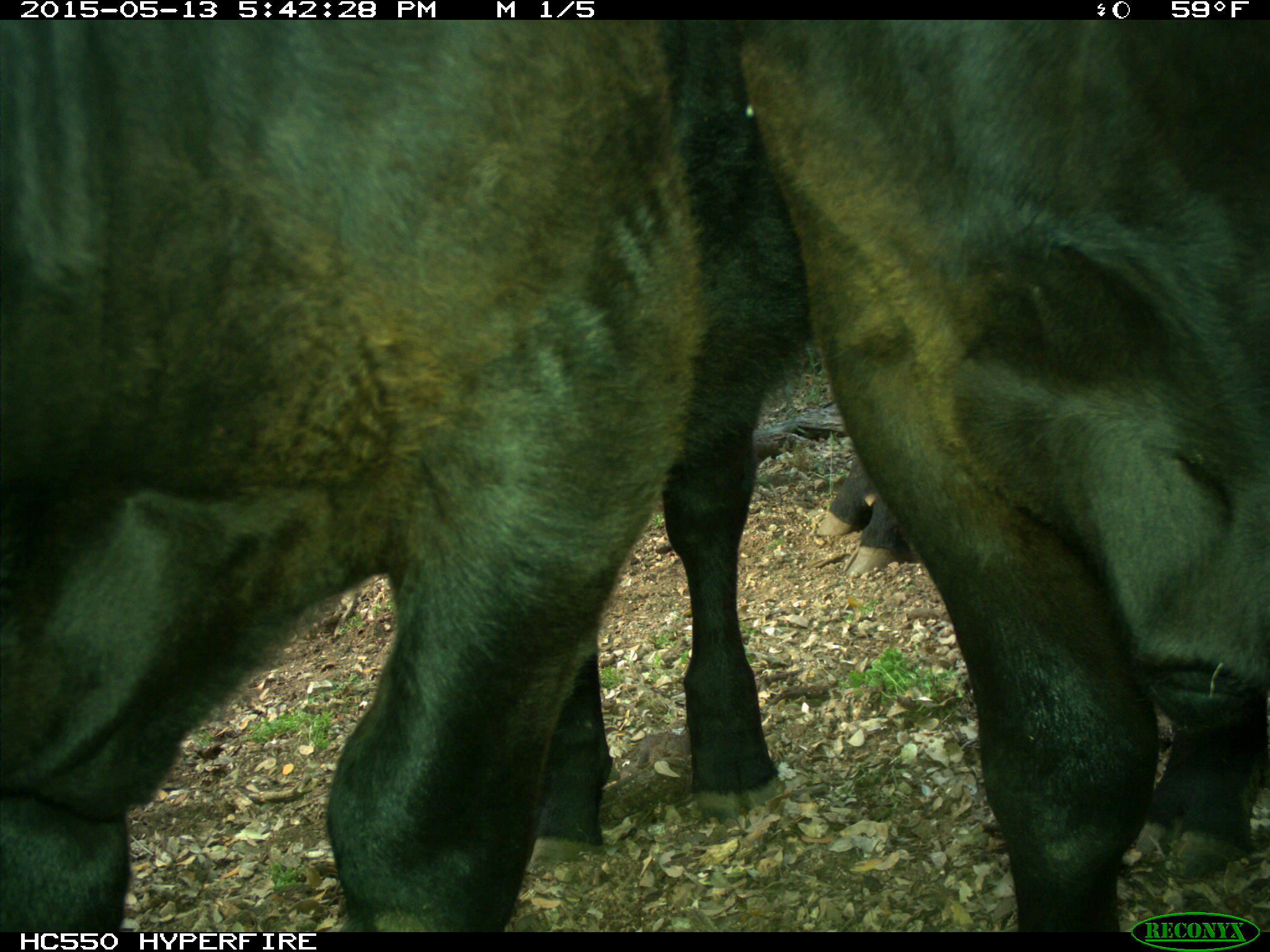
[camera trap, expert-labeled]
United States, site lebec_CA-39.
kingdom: Animalia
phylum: Chordata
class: Mammalia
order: Artiodactyla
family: Bovidae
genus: Bos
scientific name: Bos taurus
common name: domestic cow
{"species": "Bos taurus (domestic cow)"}